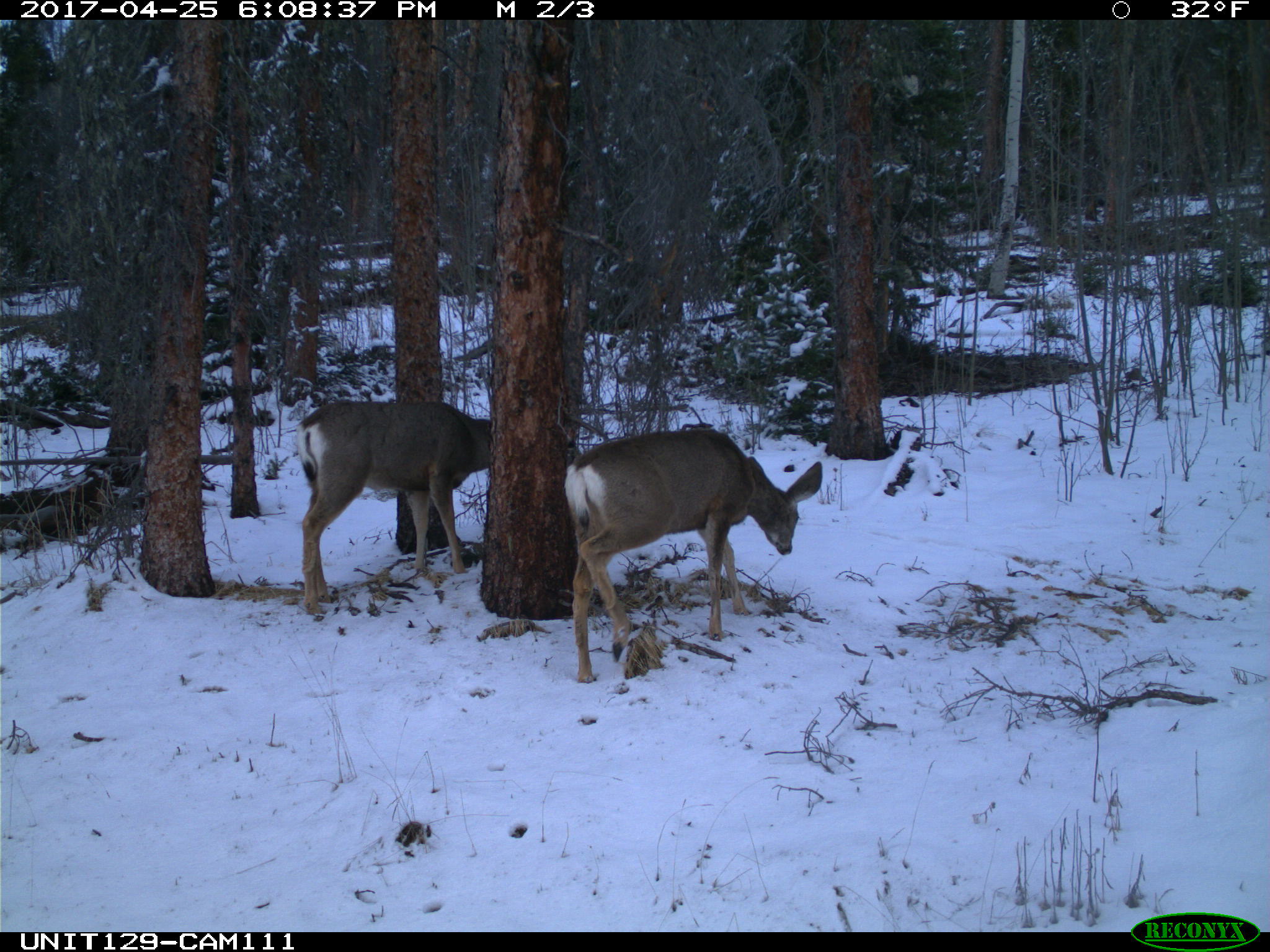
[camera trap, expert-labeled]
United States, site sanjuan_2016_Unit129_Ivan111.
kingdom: Animalia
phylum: Chordata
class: Mammalia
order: Artiodactyla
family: Cervidae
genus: Odocoileus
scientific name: Odocoileus hemionus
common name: mule deer